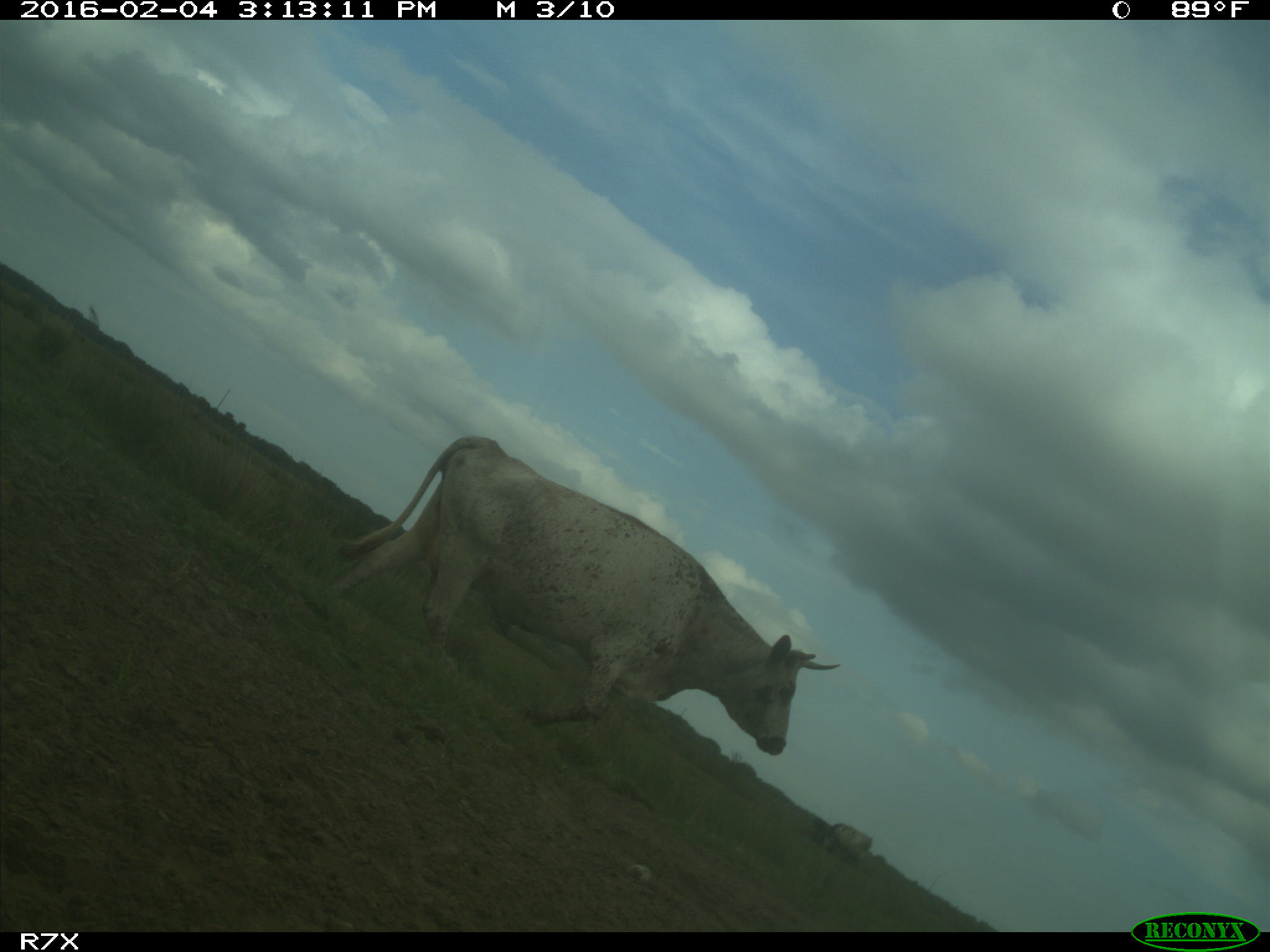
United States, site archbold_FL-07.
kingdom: Animalia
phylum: Chordata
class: Mammalia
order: Artiodactyla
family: Bovidae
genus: Bos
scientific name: Bos taurus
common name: domestic cow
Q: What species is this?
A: Bos taurus (domestic cow).